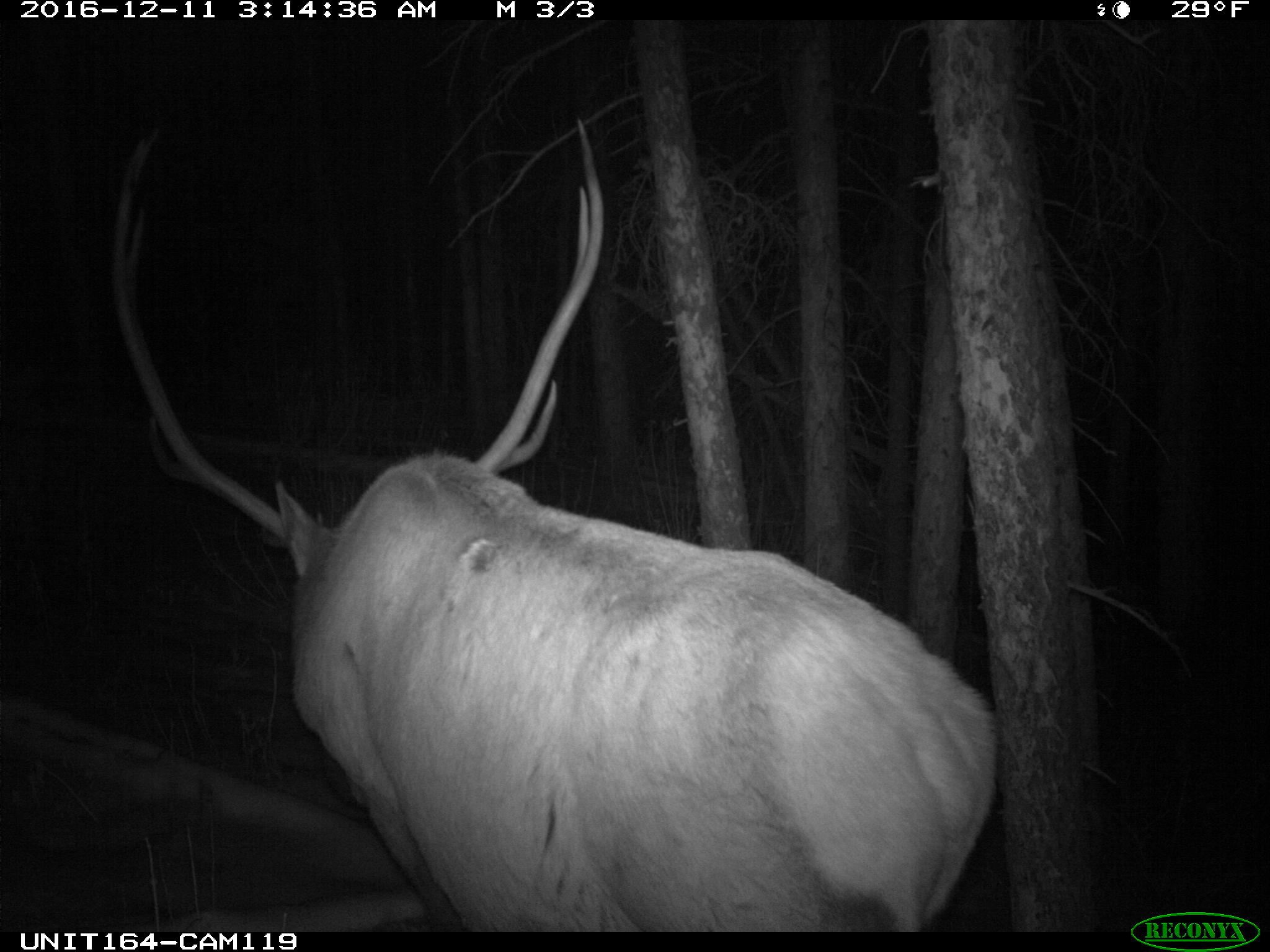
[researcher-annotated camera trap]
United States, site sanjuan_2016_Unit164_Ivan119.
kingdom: Animalia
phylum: Chordata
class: Mammalia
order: Artiodactyla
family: Cervidae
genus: Cervus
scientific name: Cervus elaphus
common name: red deer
Cervus elaphus (red deer).